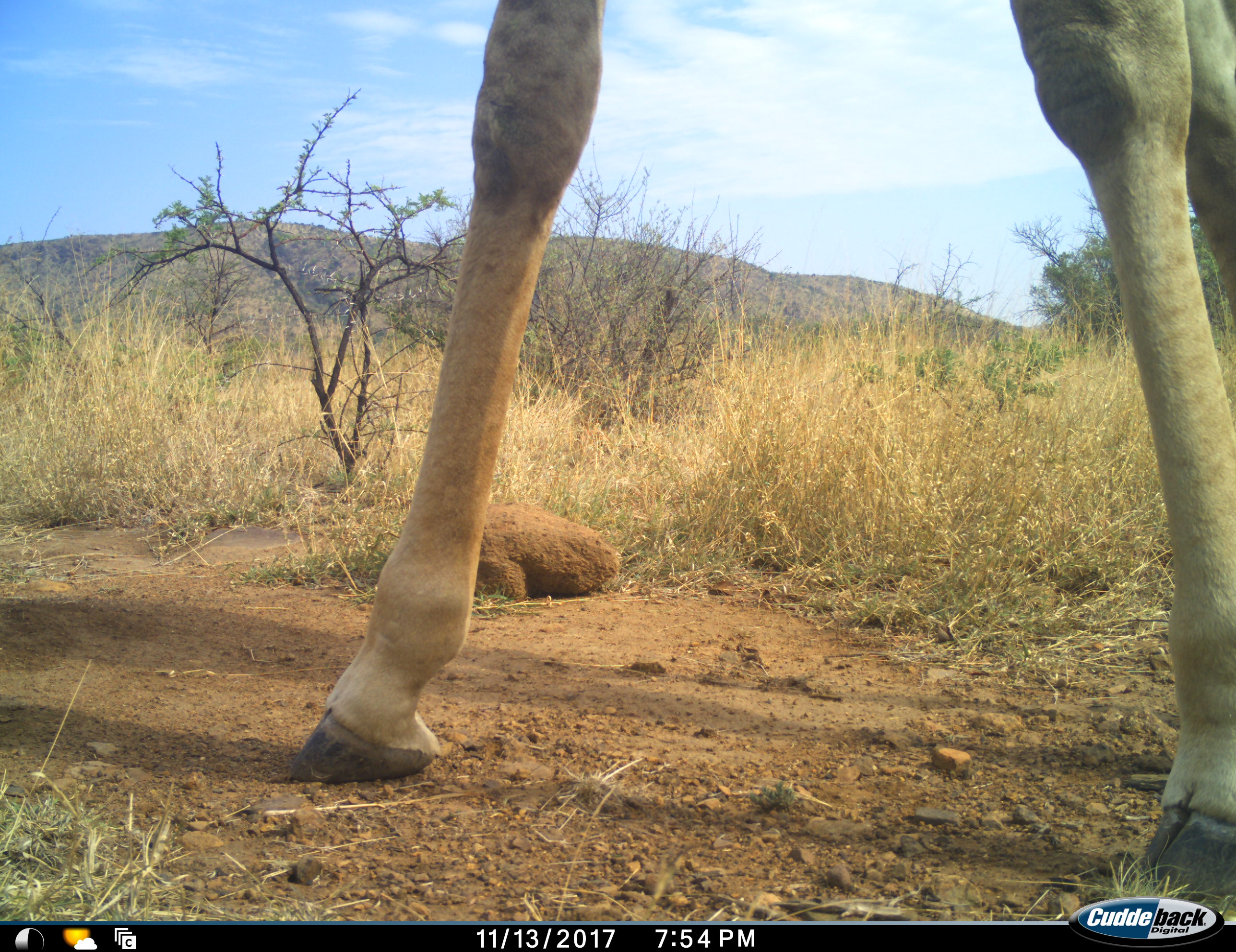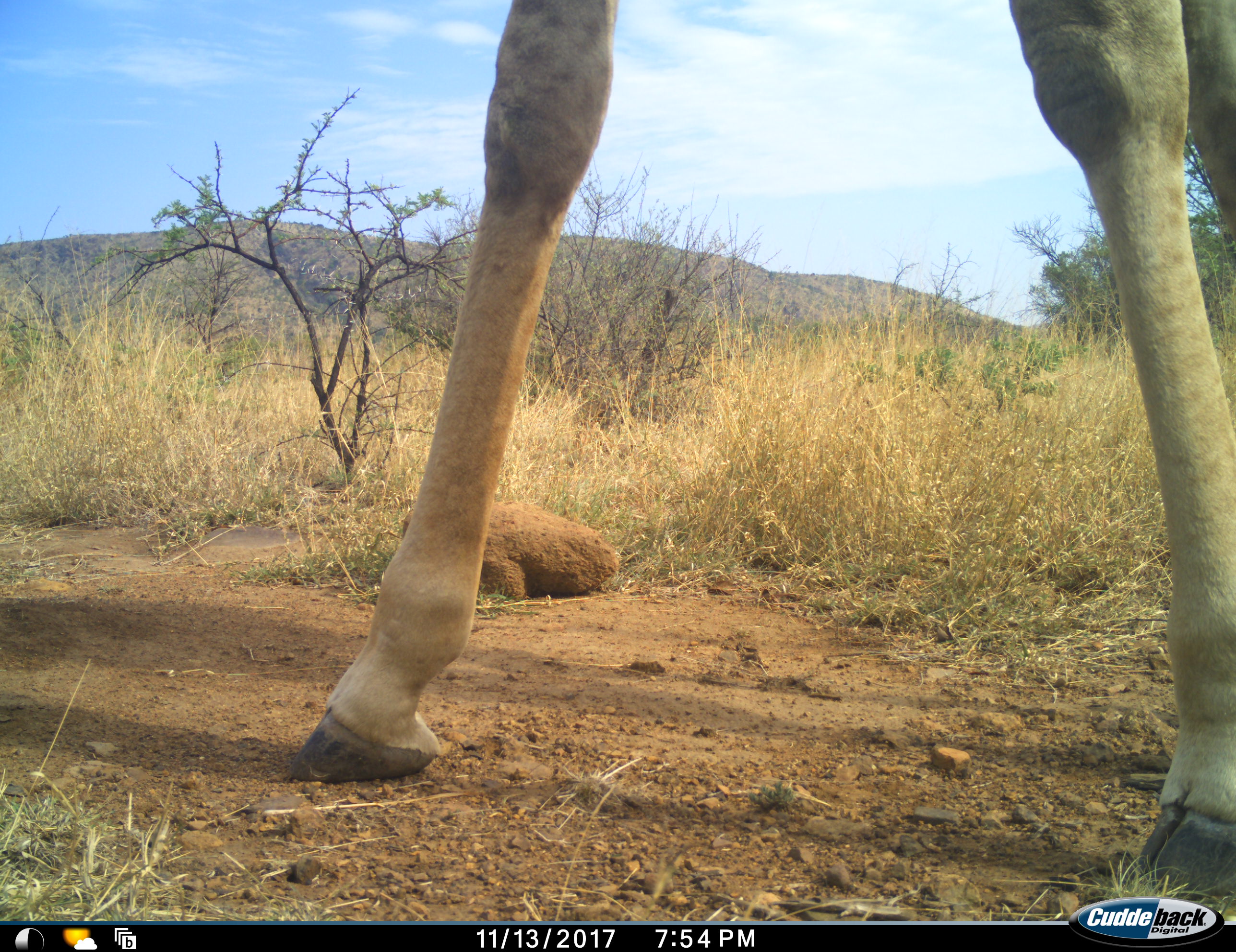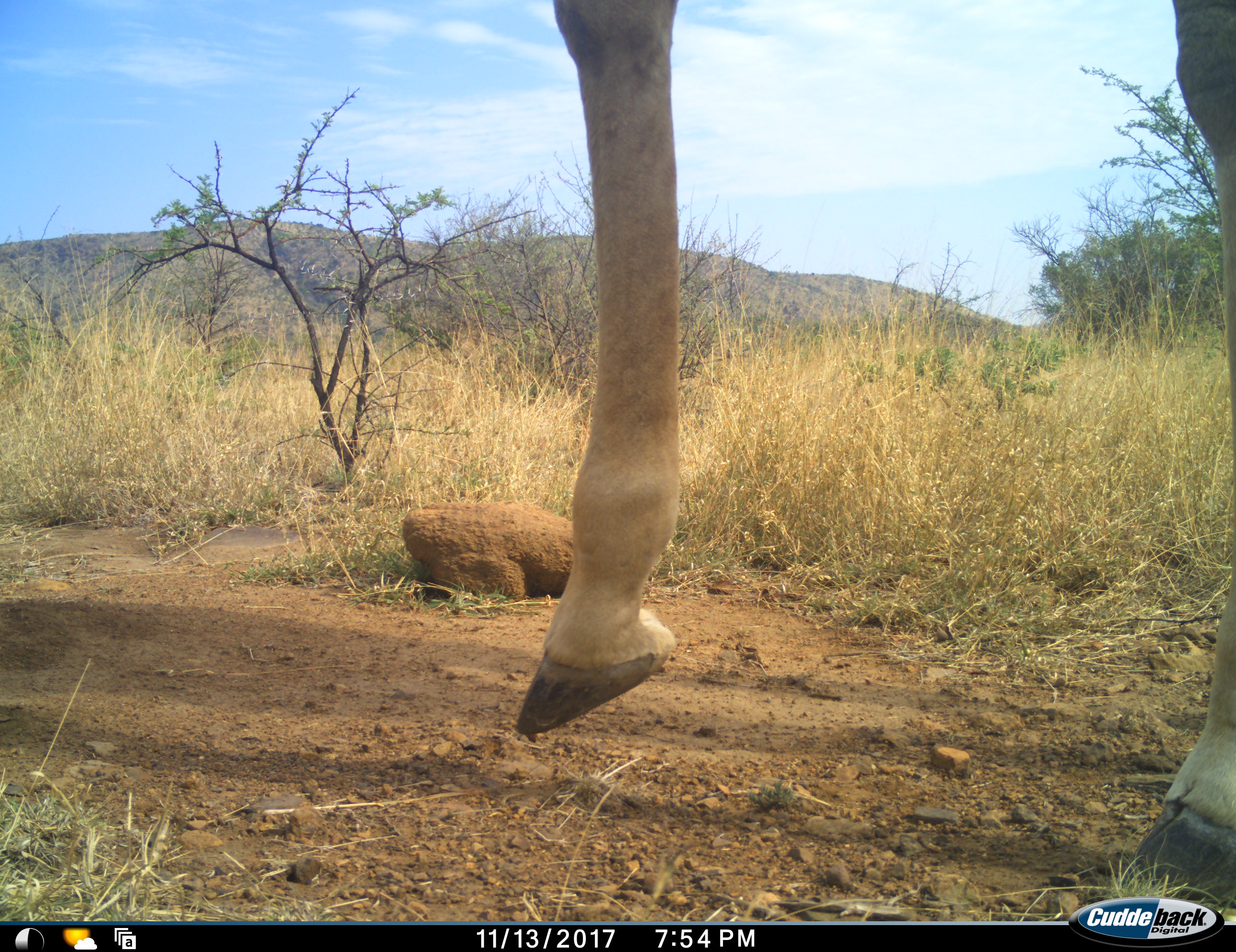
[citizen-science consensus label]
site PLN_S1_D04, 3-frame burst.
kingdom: Animalia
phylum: Chordata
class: Mammalia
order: Artiodactyla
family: Giraffidae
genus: Giraffa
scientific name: Giraffa camelopardalis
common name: giraffe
Giraffe (Giraffa camelopardalis), count 1. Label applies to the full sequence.